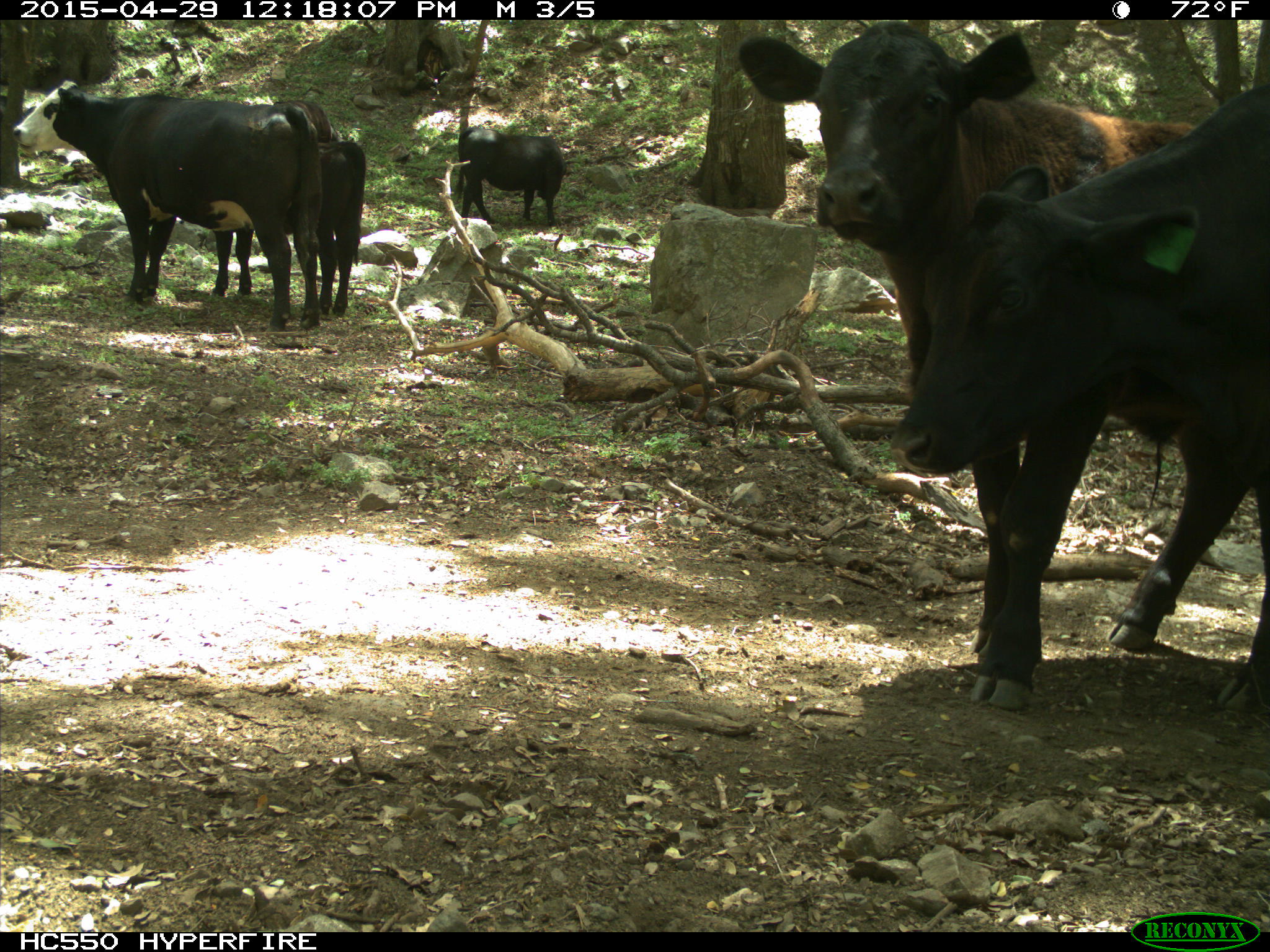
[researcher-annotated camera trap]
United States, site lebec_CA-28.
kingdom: Animalia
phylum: Chordata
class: Mammalia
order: Artiodactyla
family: Bovidae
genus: Bos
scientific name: Bos taurus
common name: domestic cow